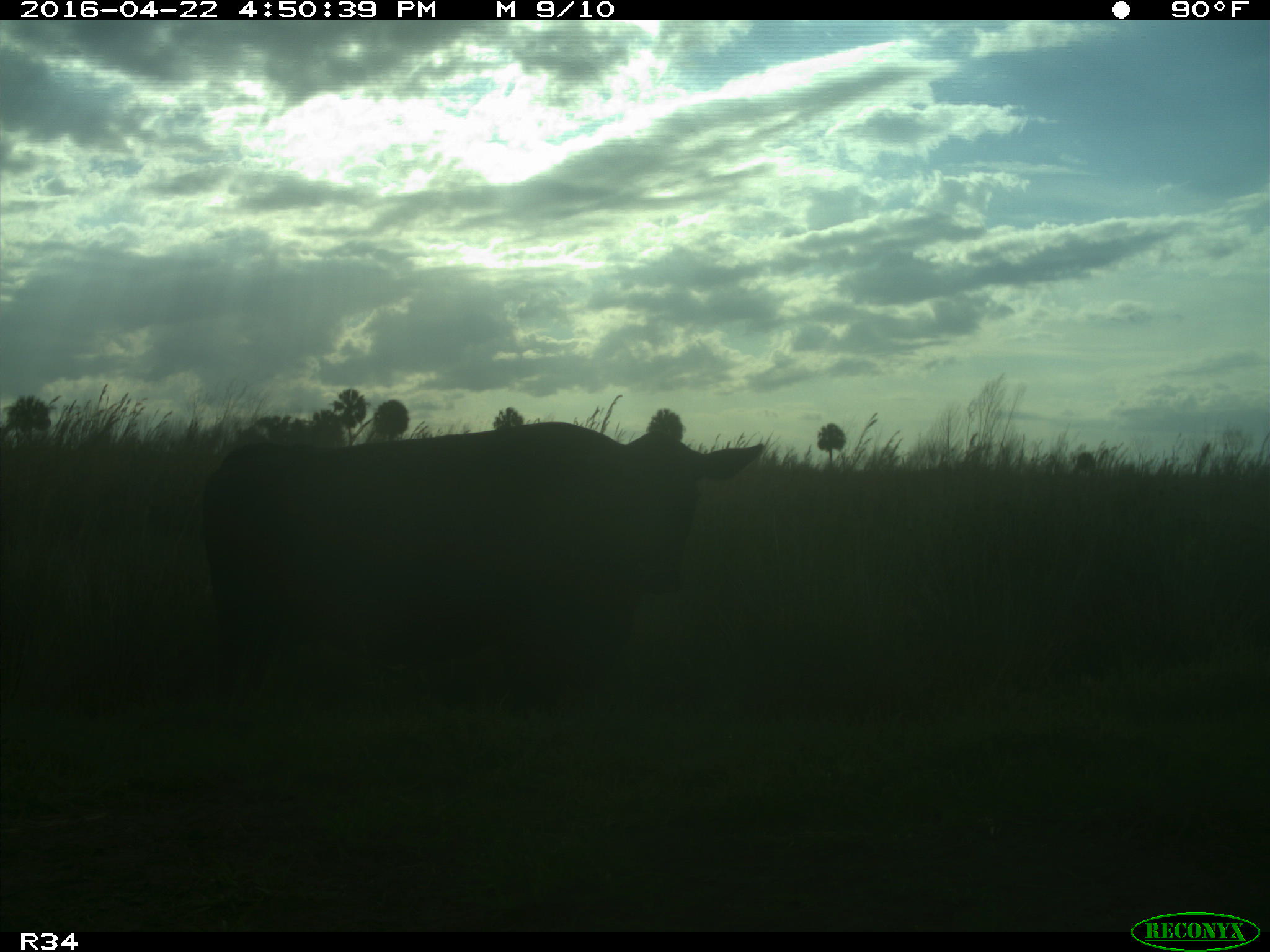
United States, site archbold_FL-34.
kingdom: Animalia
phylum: Chordata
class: Mammalia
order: Artiodactyla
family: Bovidae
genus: Bos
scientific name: Bos taurus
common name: domestic cow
Bos taurus (domestic cow).